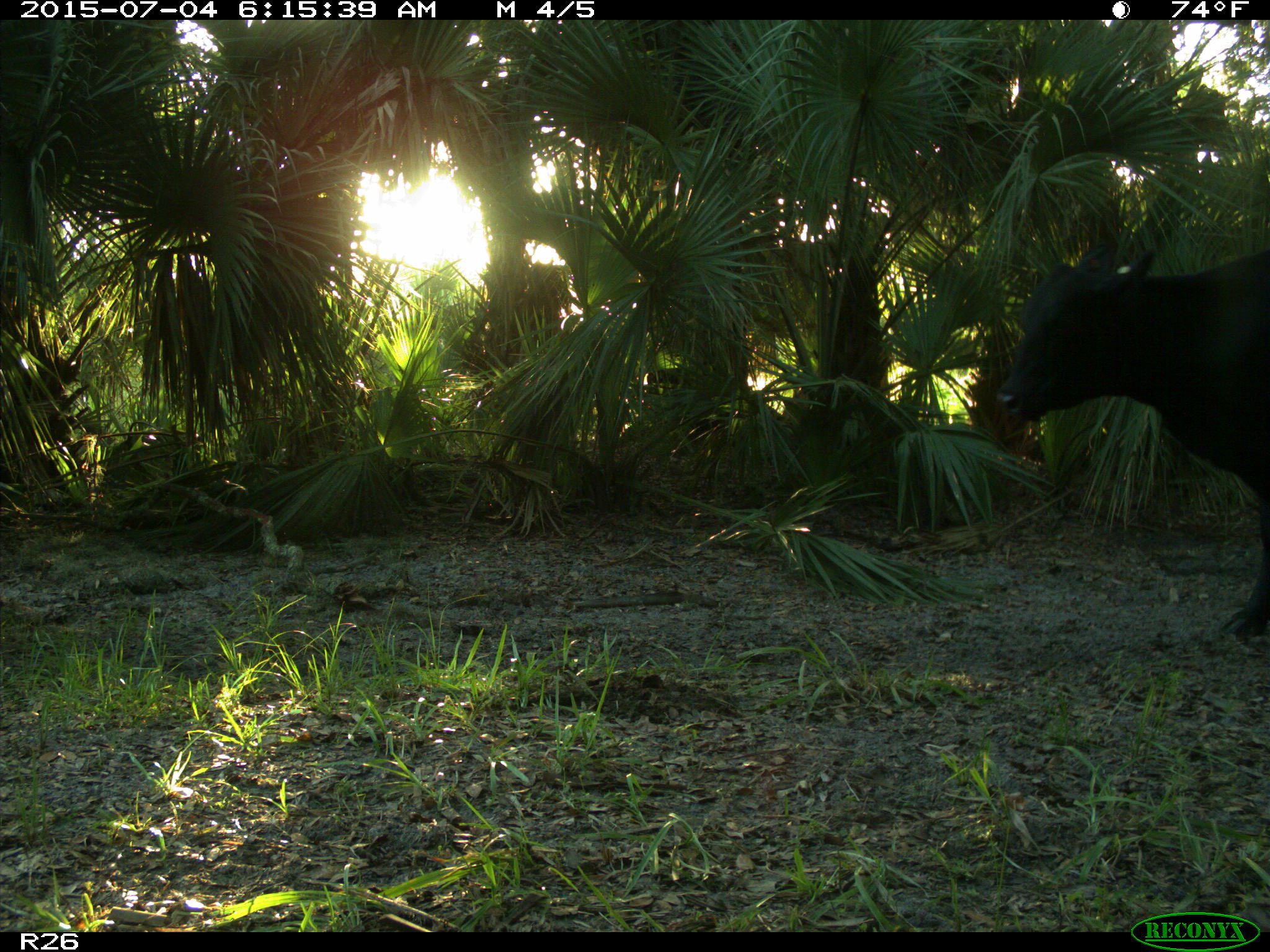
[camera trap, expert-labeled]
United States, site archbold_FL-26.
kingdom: Animalia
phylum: Chordata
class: Mammalia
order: Artiodactyla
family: Bovidae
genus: Bos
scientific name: Bos taurus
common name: domestic cow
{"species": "Bos taurus (domestic cow)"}